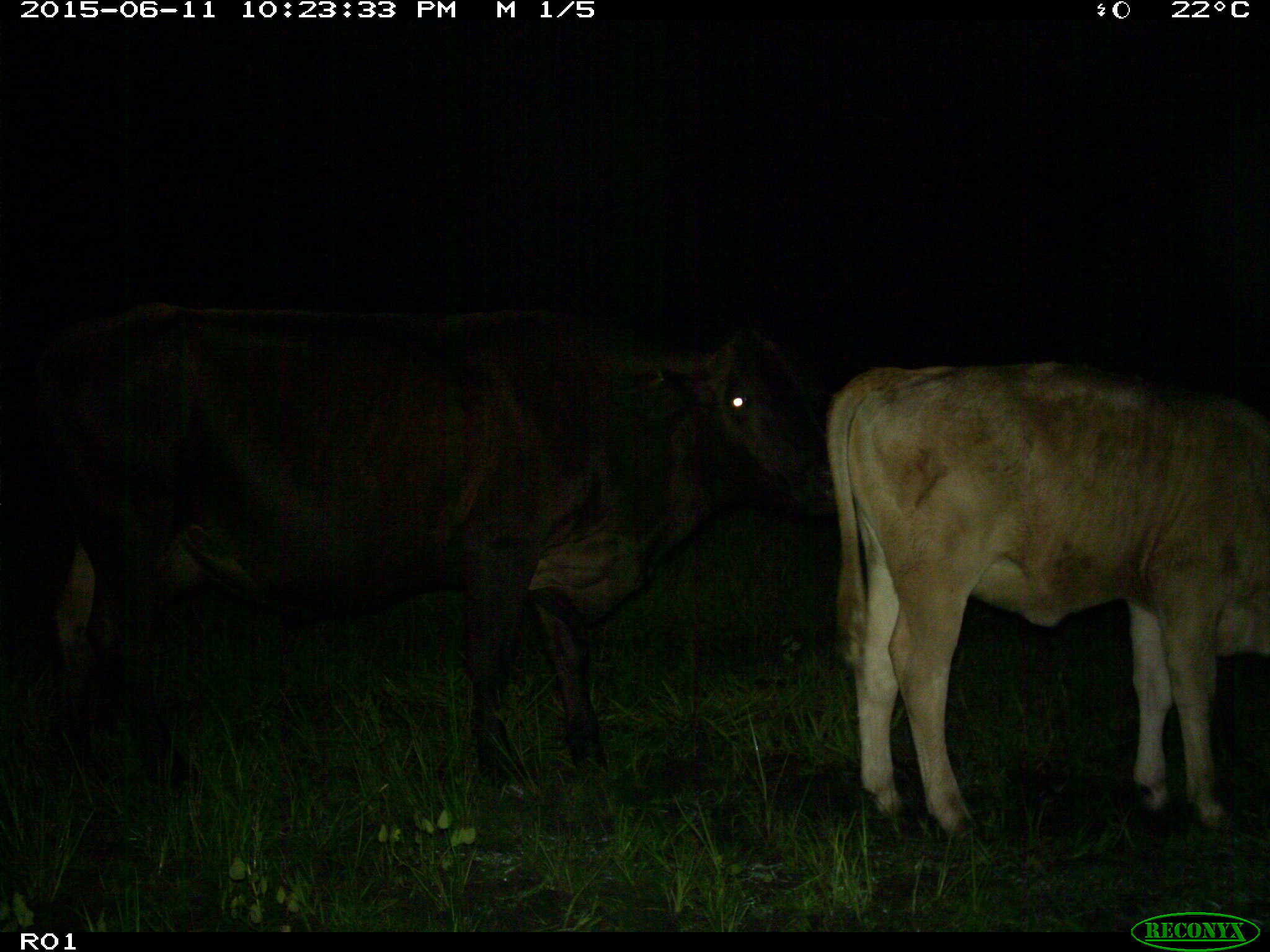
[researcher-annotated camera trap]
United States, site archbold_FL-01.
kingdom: Animalia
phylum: Chordata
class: Mammalia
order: Artiodactyla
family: Bovidae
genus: Bos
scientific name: Bos taurus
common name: domestic cow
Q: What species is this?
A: Bos taurus (domestic cow).